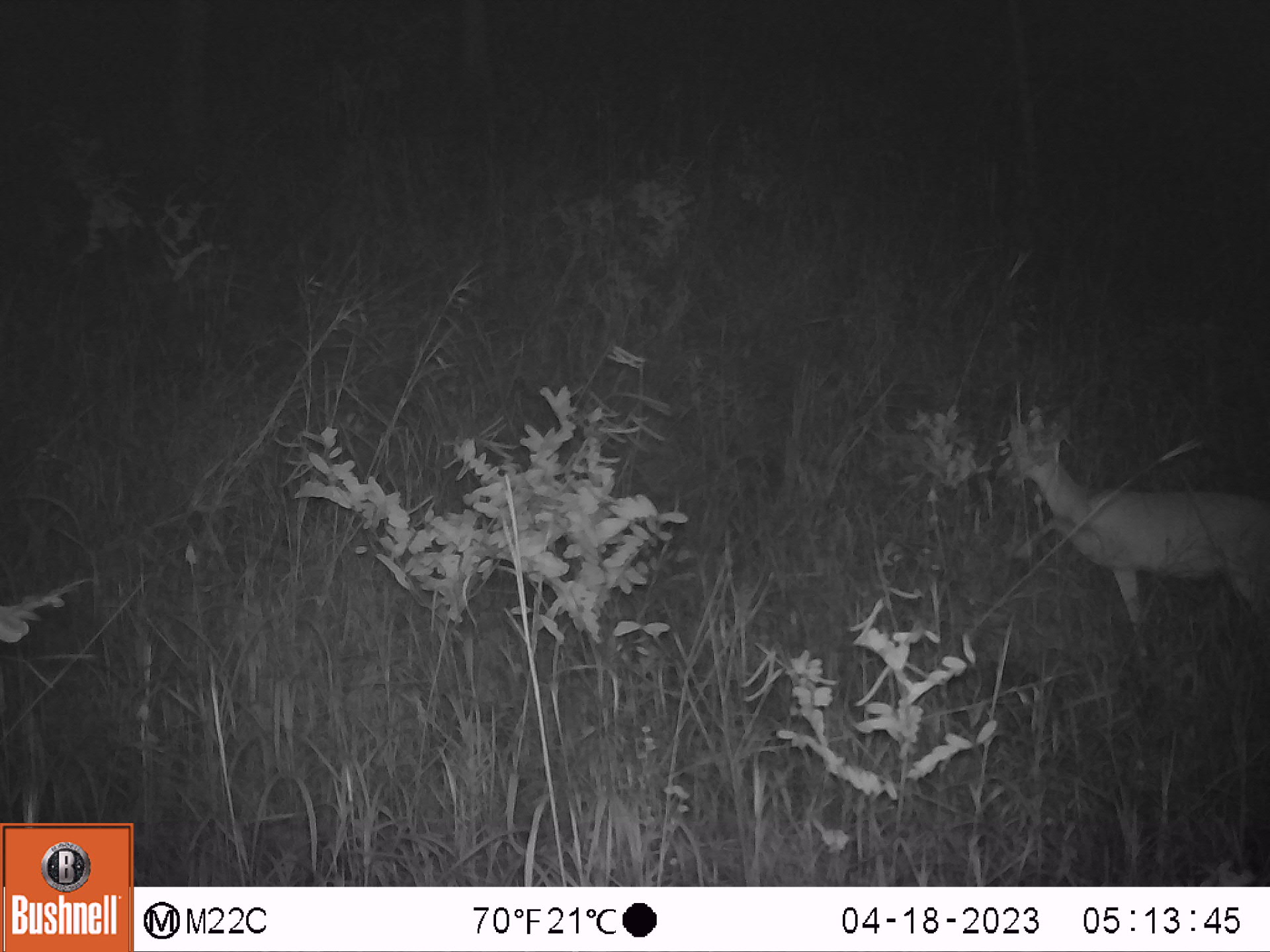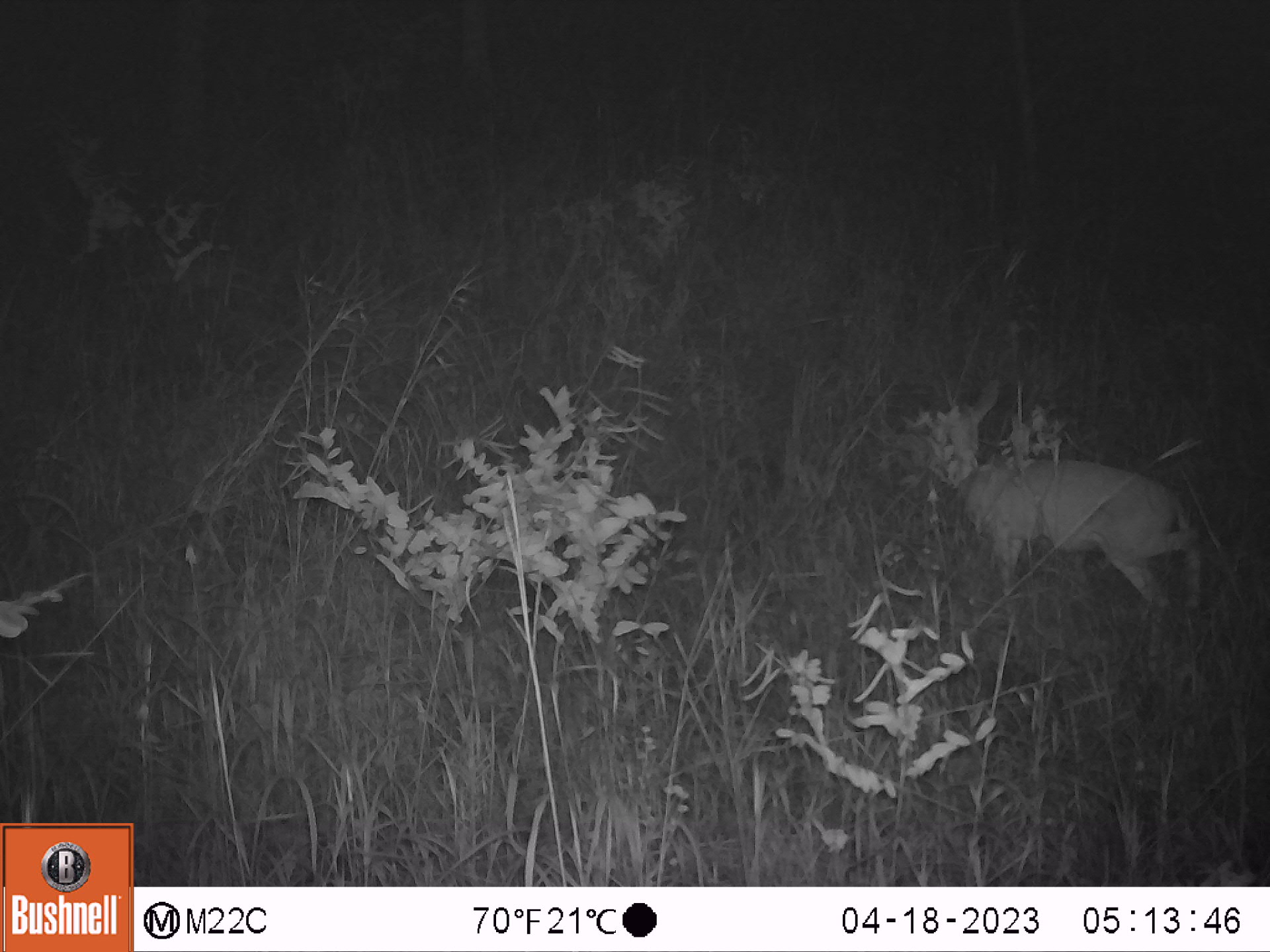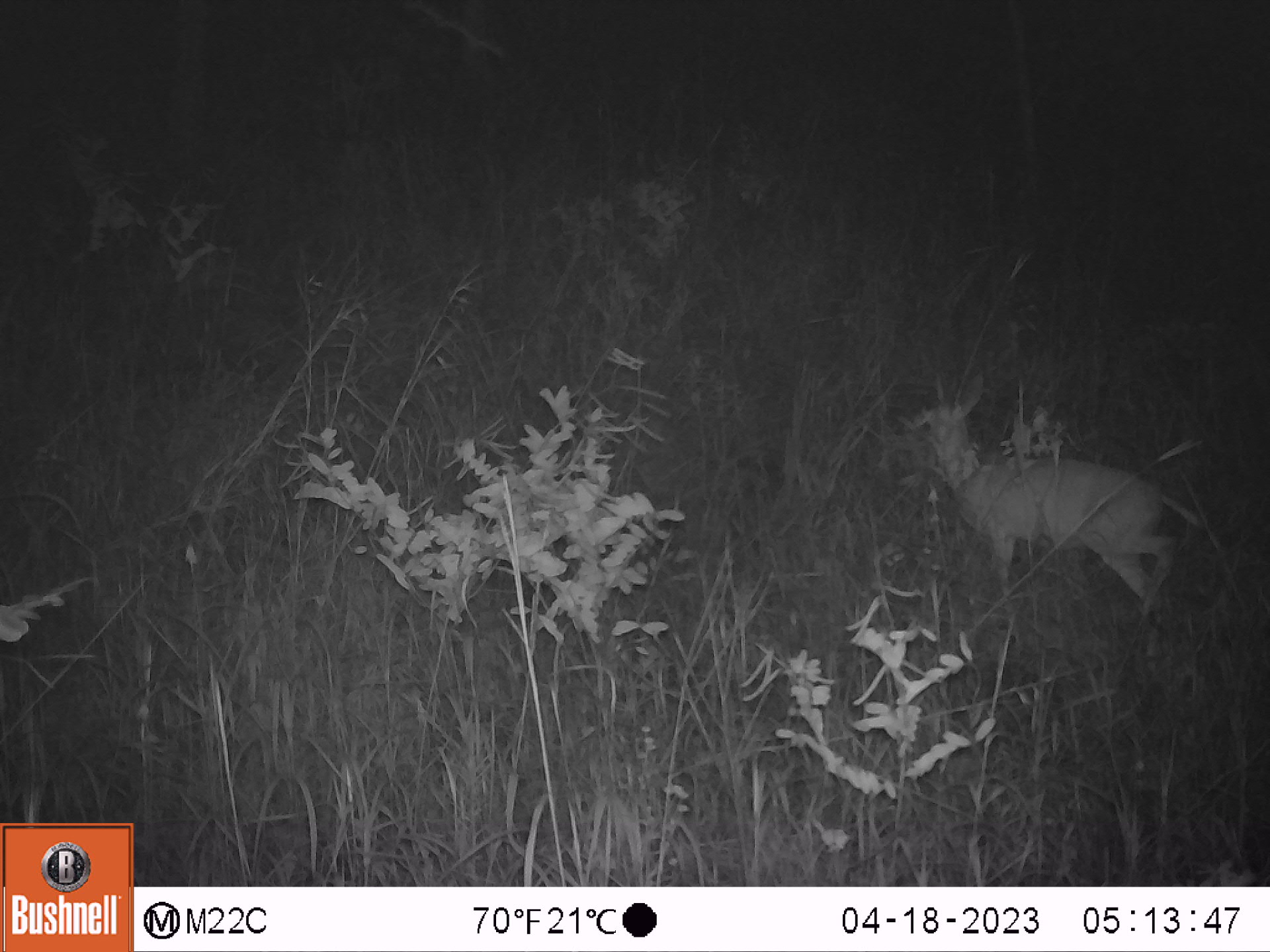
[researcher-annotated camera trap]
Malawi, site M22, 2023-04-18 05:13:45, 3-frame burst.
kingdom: Animalia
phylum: Chordata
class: Mammalia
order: Artiodactyla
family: Bovidae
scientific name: Antilopinae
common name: small antelope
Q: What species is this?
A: Small antelope (Antilopinae).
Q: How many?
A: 1.